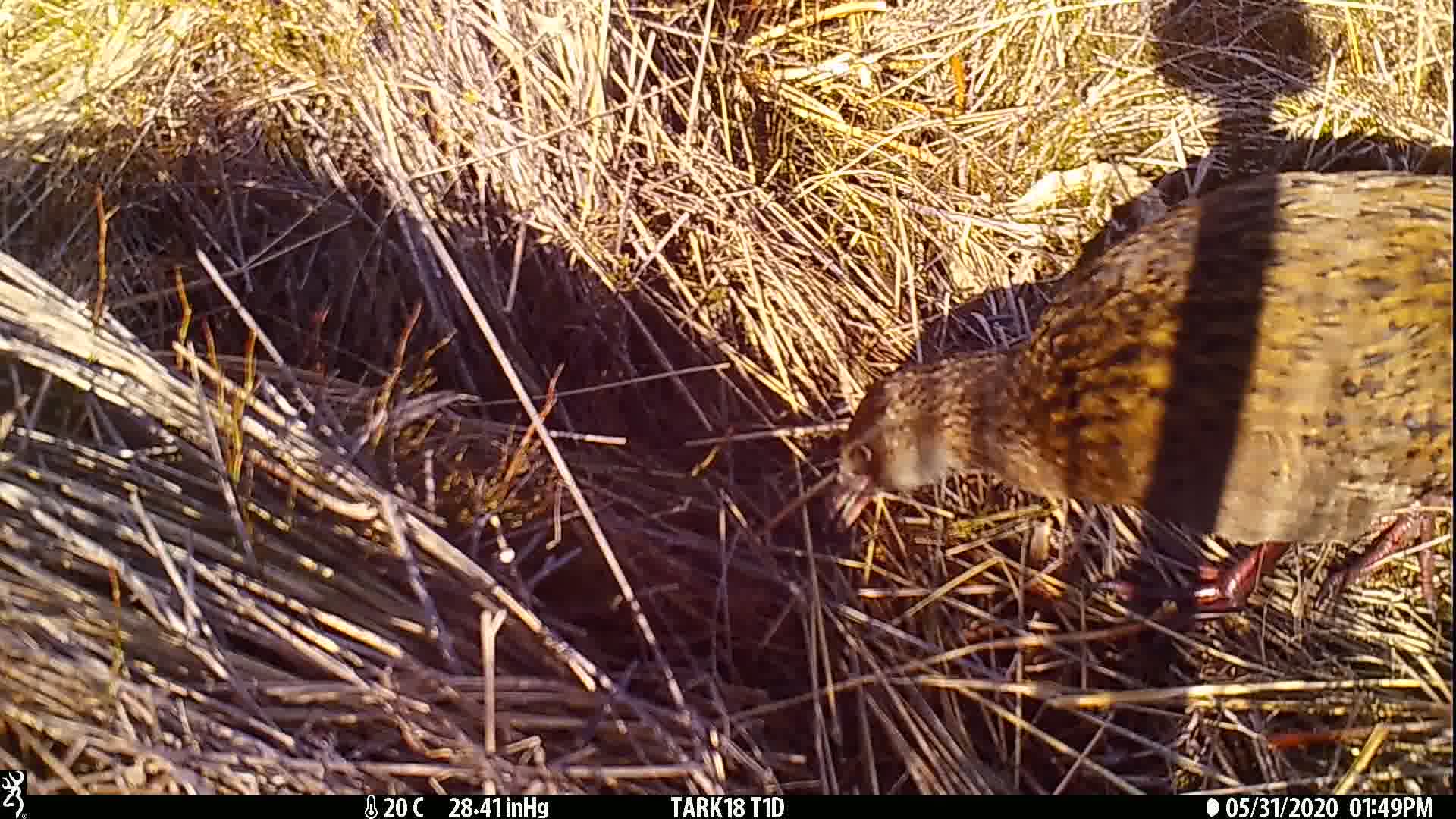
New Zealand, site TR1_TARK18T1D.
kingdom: Animalia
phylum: Chordata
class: Aves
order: Gruiformes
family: Rallidae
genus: Gallirallus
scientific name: Gallirallus australis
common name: weka